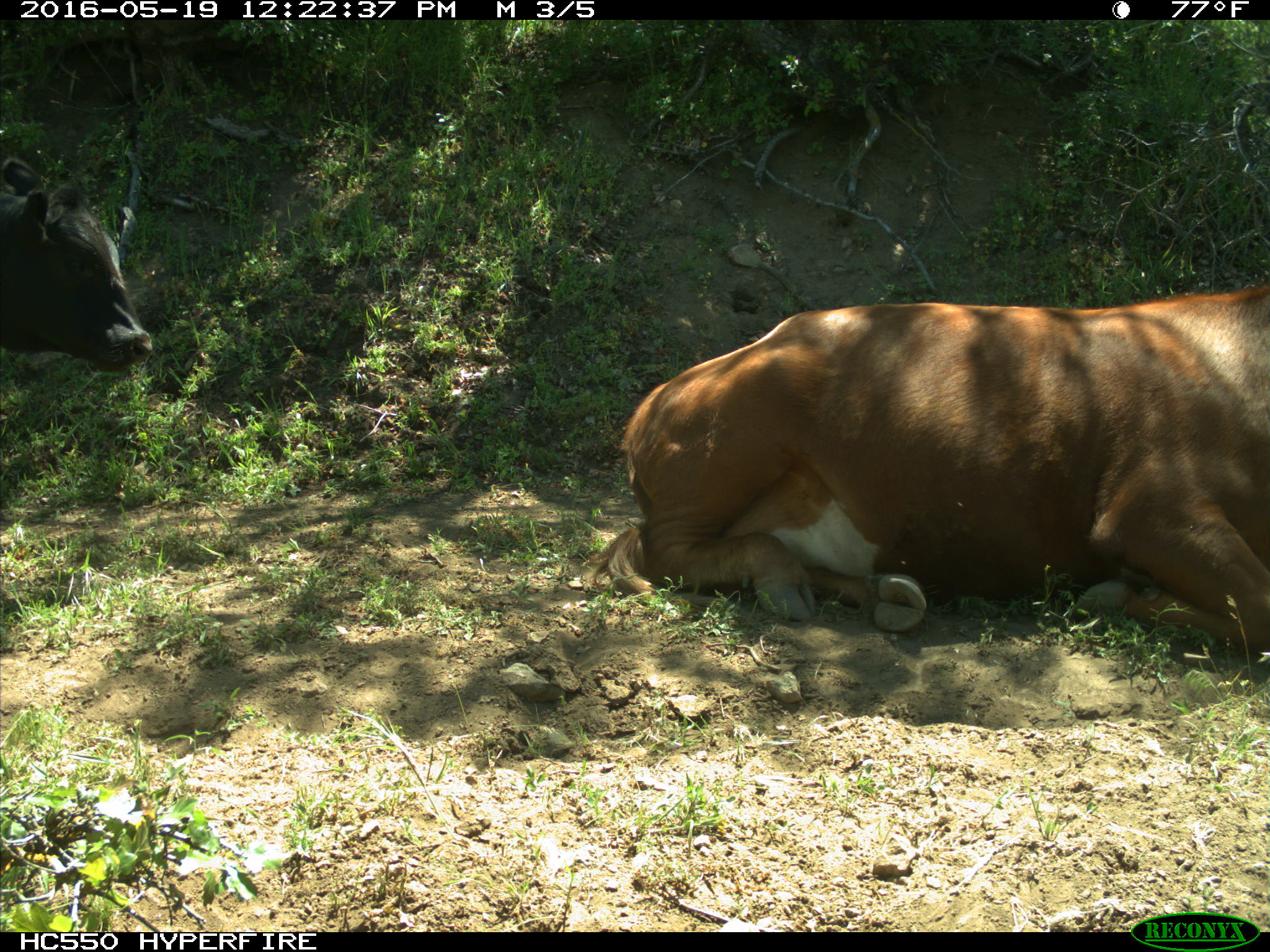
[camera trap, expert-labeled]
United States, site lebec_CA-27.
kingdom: Animalia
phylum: Chordata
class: Mammalia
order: Artiodactyla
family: Bovidae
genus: Bos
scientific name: Bos taurus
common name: domestic cow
Bos taurus (domestic cow).